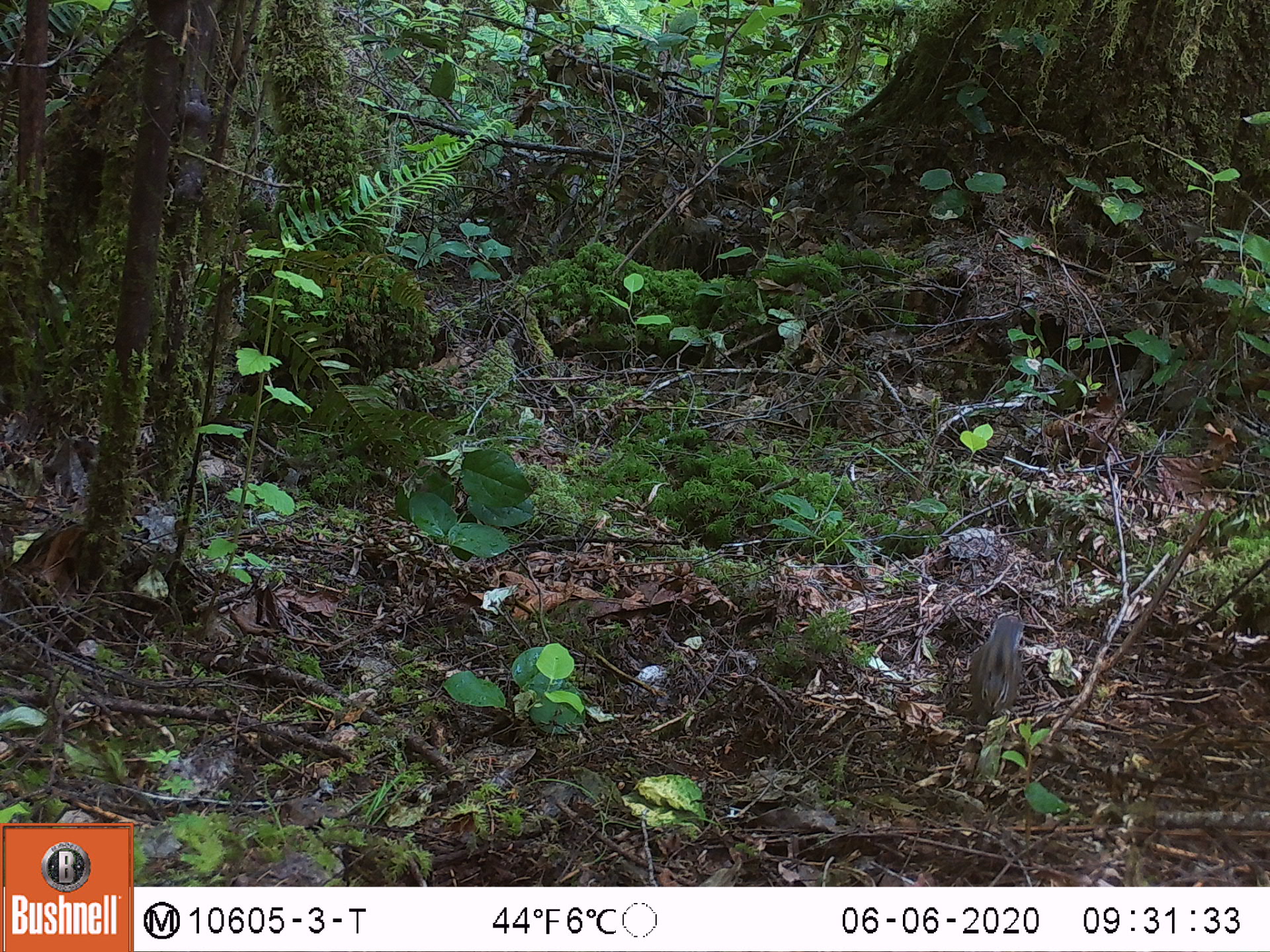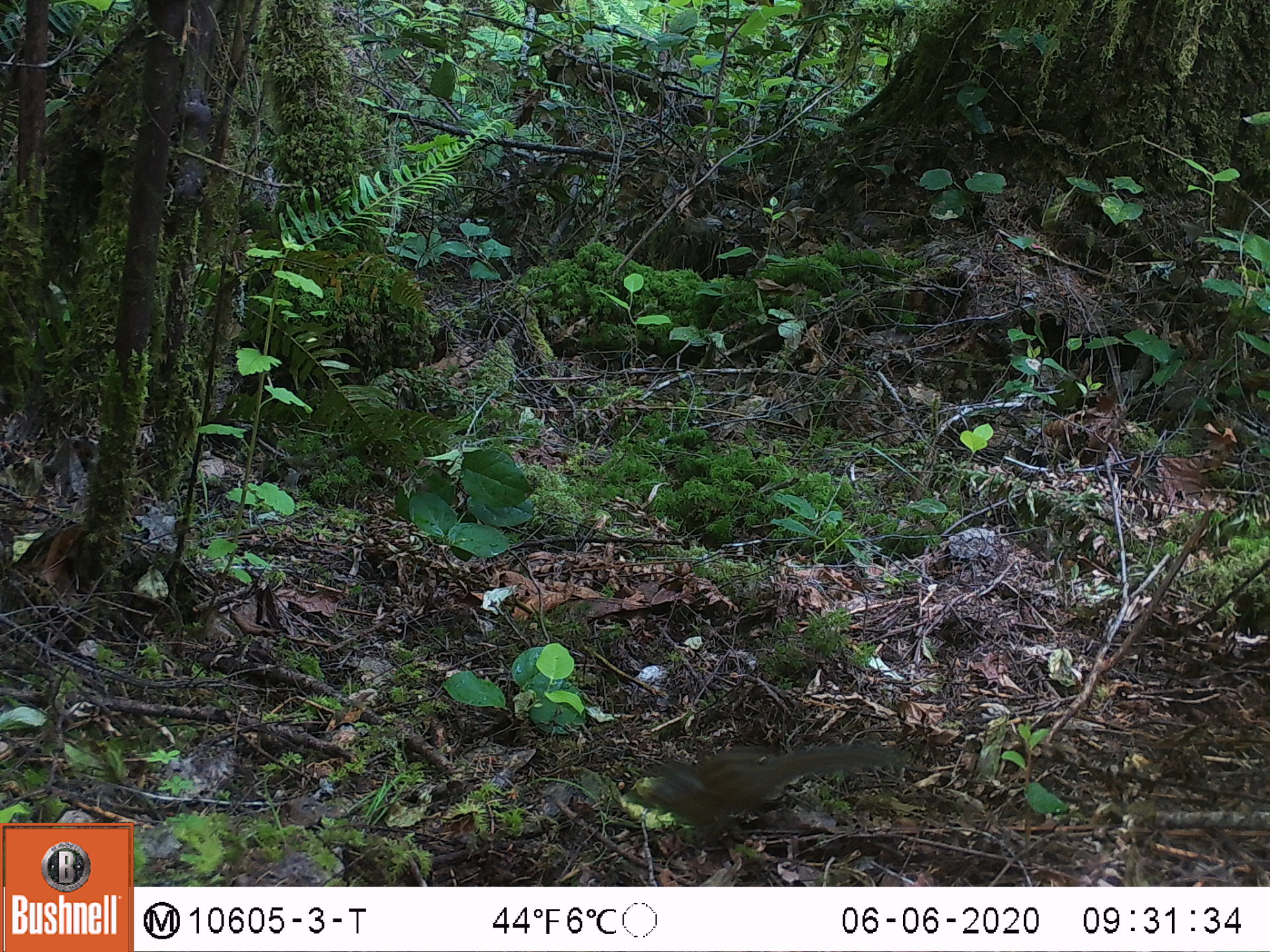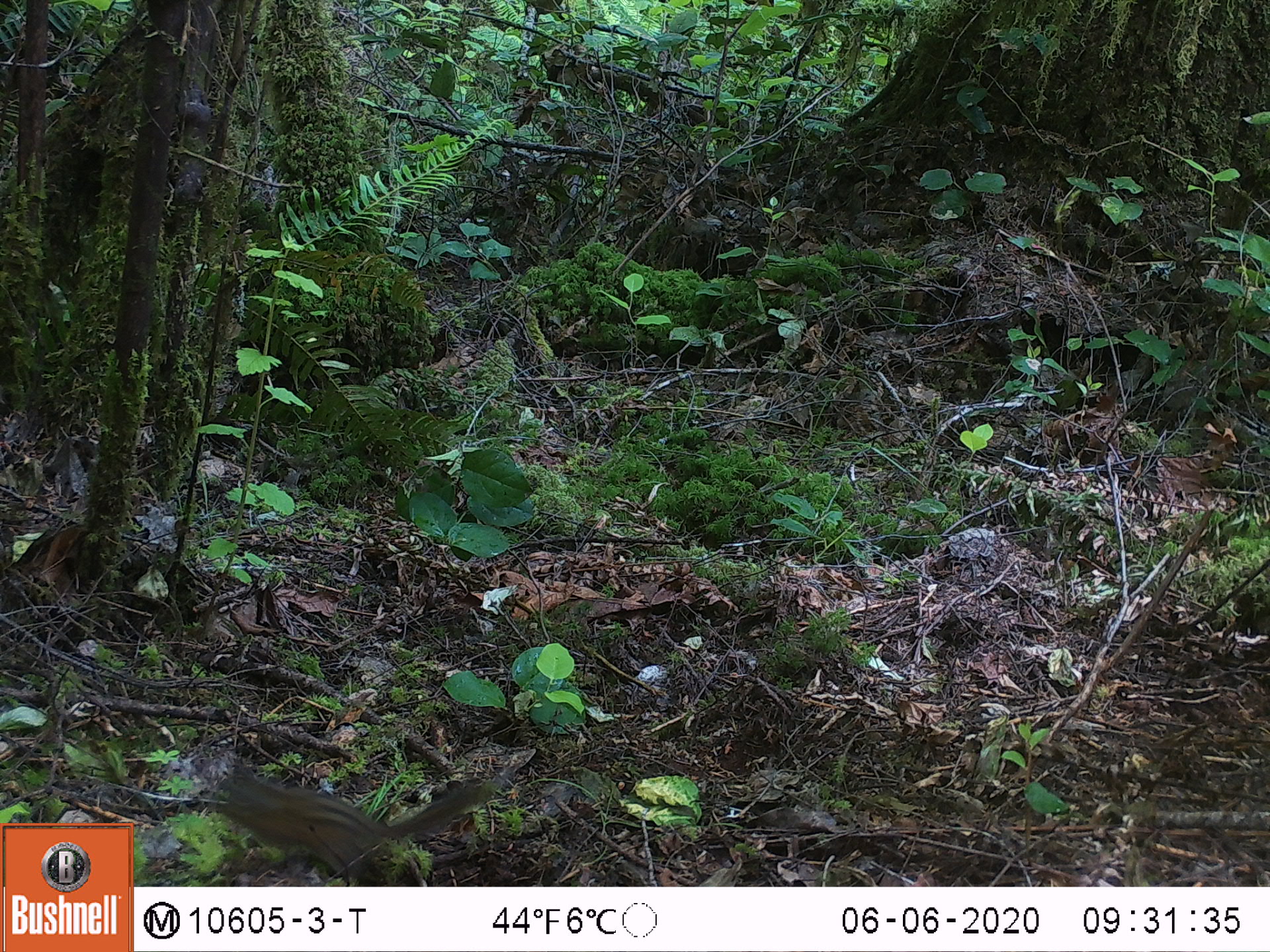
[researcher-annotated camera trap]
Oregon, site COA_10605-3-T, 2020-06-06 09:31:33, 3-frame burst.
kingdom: Animalia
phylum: Chordata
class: Mammalia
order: Rodentia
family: Sciuridae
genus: Neotamias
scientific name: Neotamias townsendii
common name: townsend's chipmunk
Townsend's chipmunk (Neotamias townsendii).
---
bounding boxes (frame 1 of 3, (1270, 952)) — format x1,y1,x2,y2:
townsend's chipmunk: 963,608,1028,722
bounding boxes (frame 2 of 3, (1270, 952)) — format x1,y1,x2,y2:
townsend's chipmunk: 633,734,905,858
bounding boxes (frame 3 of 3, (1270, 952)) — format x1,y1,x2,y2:
townsend's chipmunk: 215,760,490,881